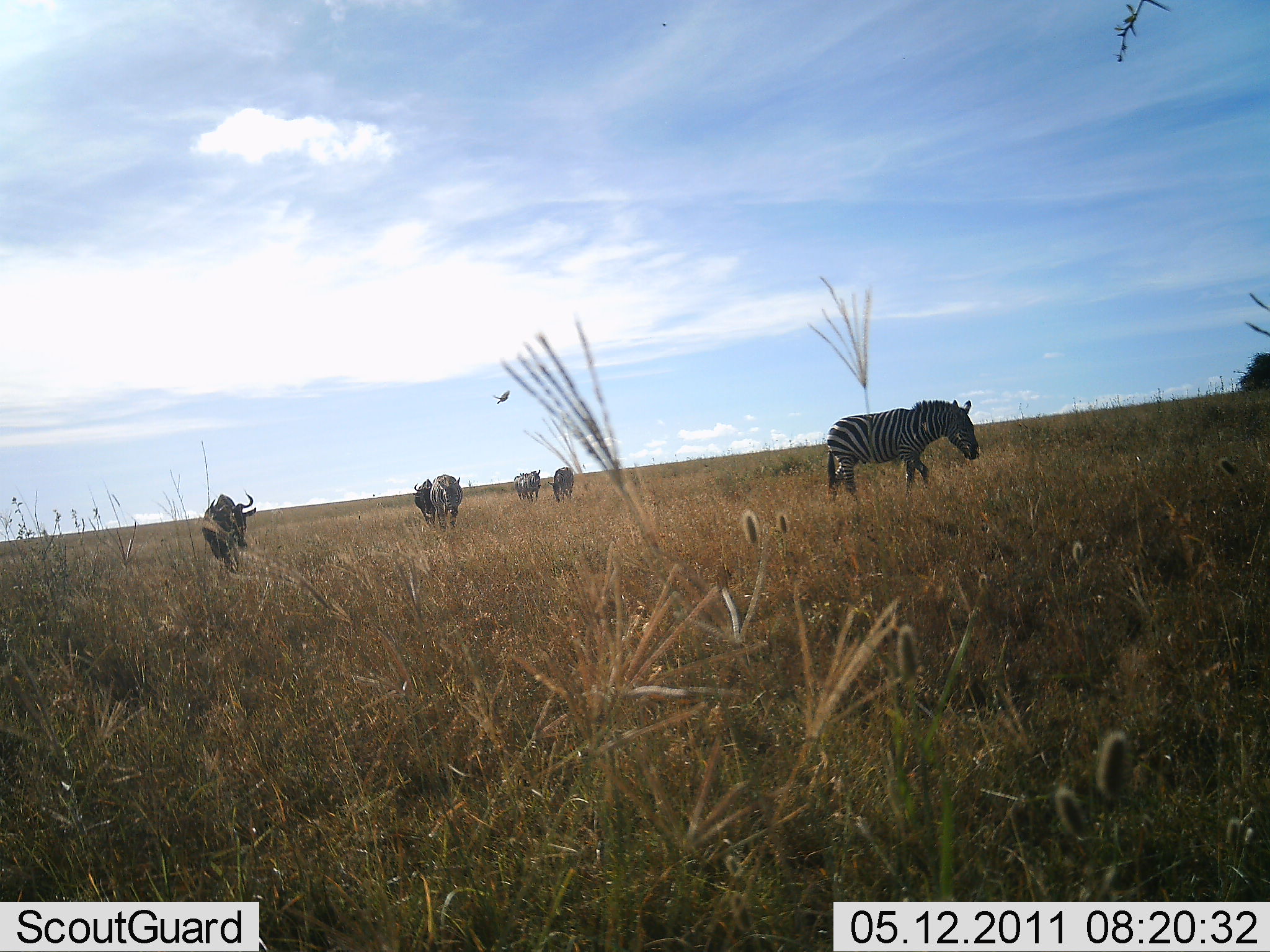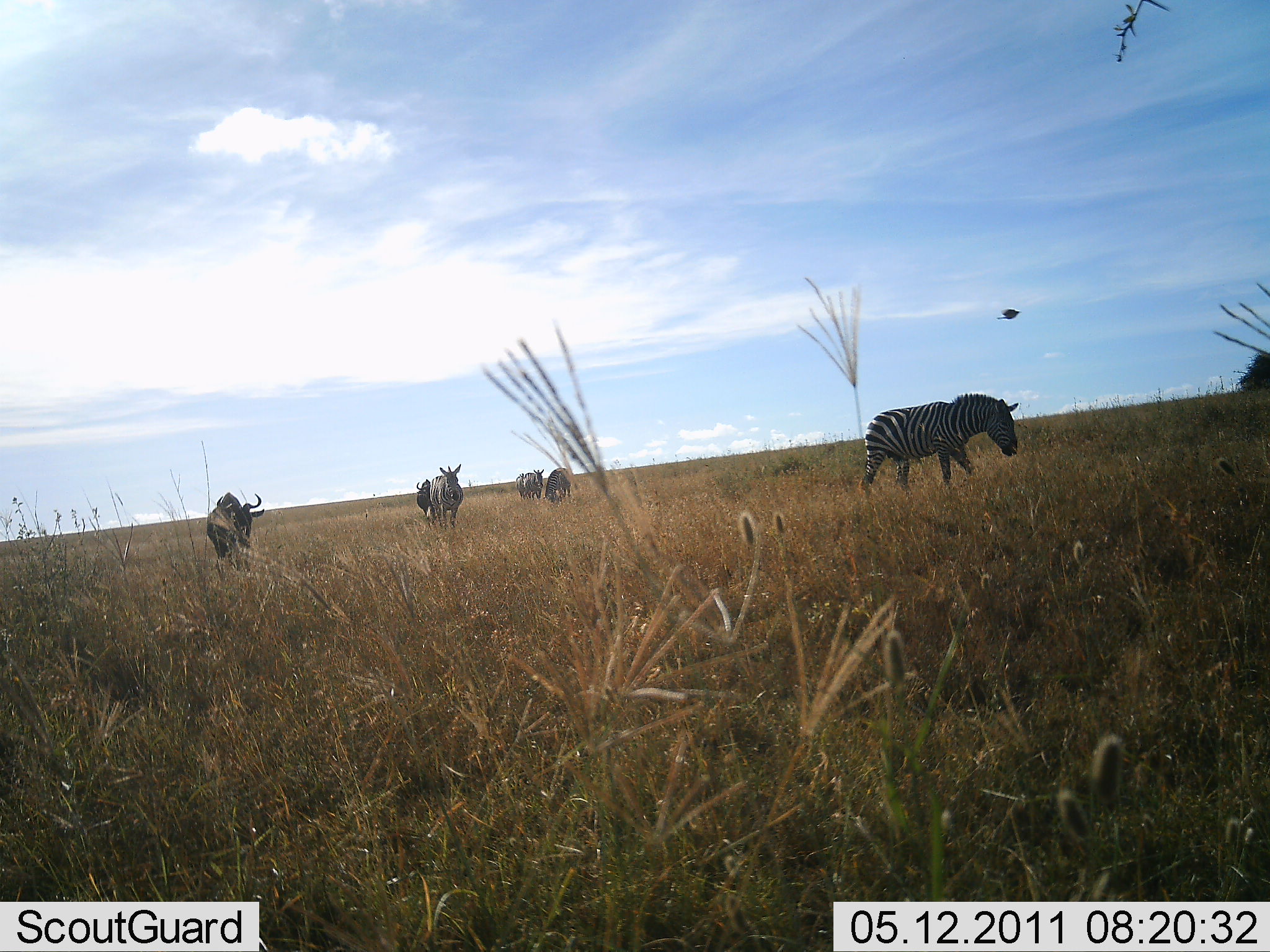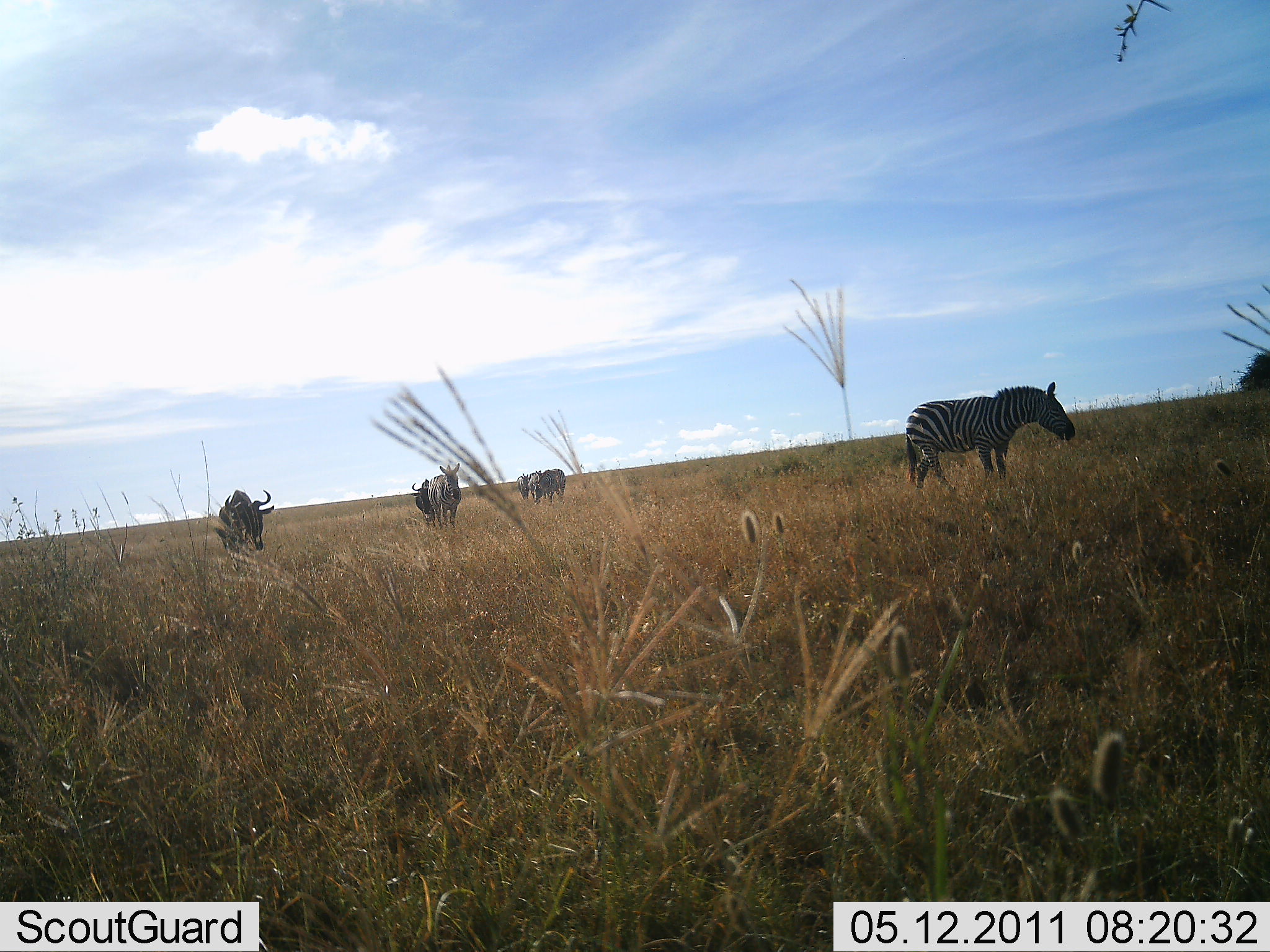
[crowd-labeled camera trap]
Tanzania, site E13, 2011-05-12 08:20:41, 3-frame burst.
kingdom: Animalia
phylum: Chordata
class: Mammalia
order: Artiodactyla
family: Bovidae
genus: Connochaetes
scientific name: Connochaetes taurinus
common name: blue wildebeest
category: wildebeest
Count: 4.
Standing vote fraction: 40%.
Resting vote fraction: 7%.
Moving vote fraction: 40%.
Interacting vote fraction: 0%.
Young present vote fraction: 0%.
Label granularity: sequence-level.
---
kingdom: Animalia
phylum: Chordata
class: Mammalia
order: Perissodactyla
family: Equidae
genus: Equus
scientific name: Equus quagga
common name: plains zebra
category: zebra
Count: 2.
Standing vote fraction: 17%.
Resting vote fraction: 0%.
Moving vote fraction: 61%.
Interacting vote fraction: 0%.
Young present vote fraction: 0%.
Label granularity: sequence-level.